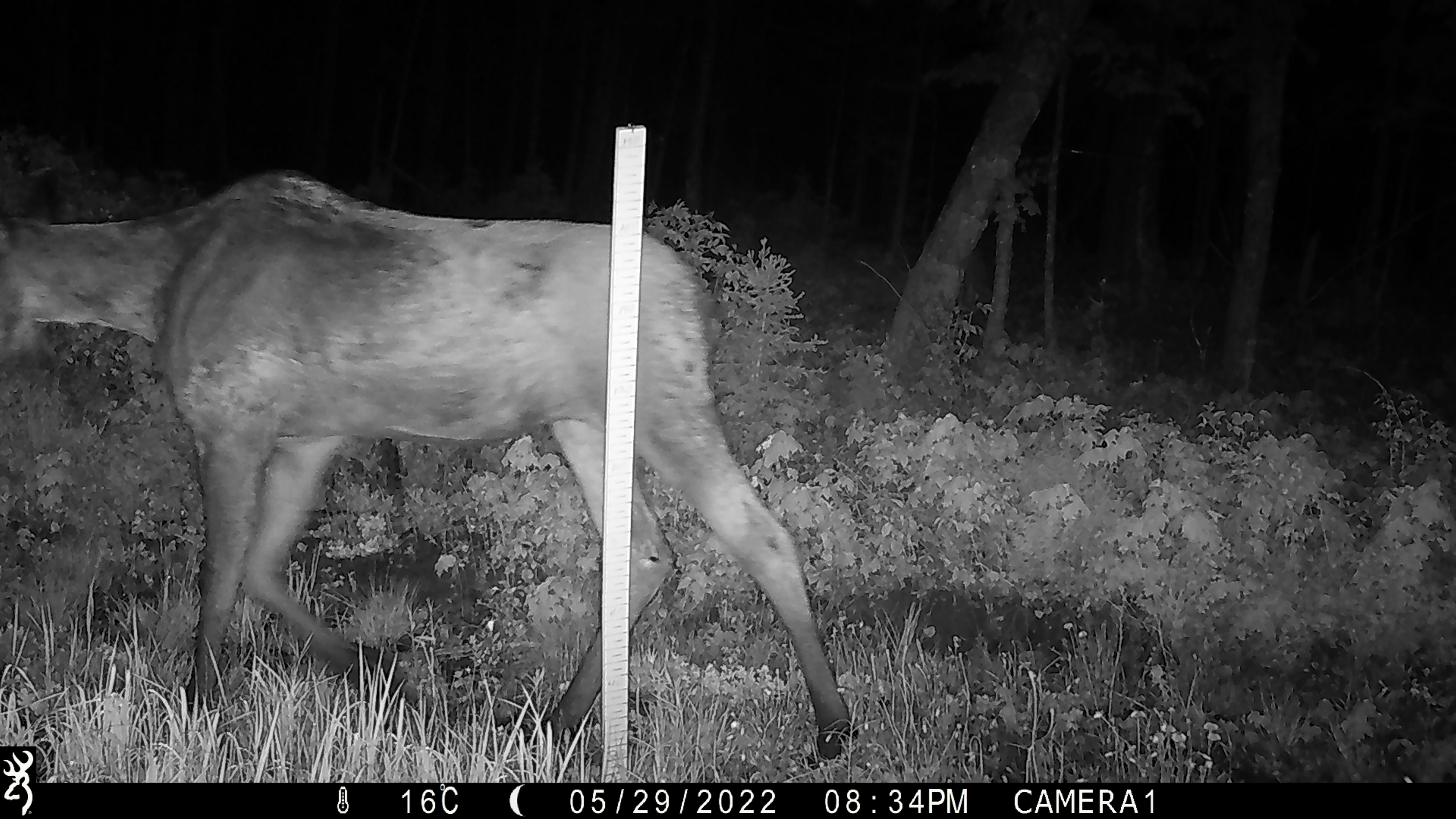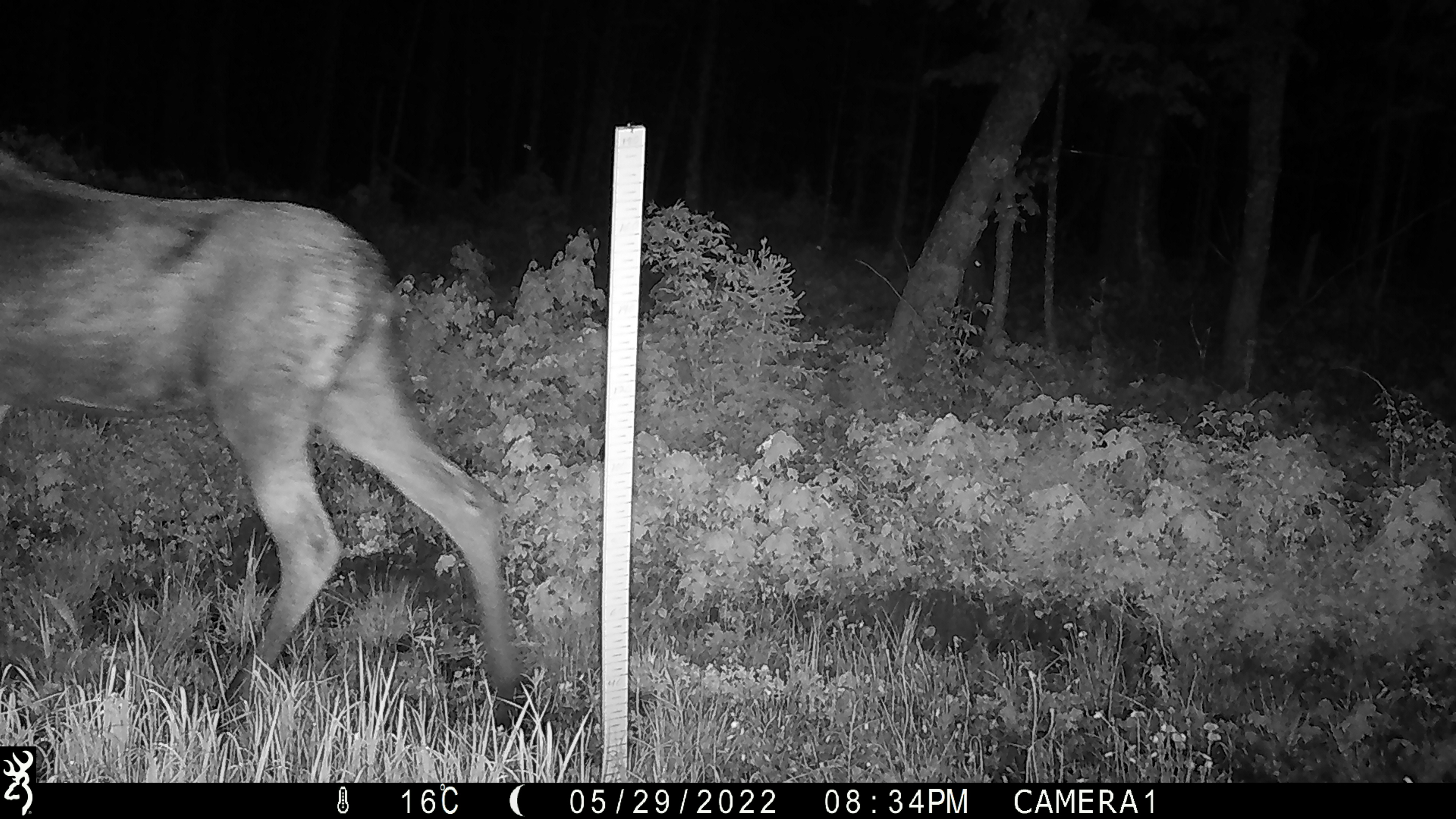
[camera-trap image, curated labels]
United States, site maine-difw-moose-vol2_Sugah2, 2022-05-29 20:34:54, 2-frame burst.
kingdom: Animalia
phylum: Chordata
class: Mammalia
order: Artiodactyla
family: Cervidae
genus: Alces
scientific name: Alces alces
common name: moose